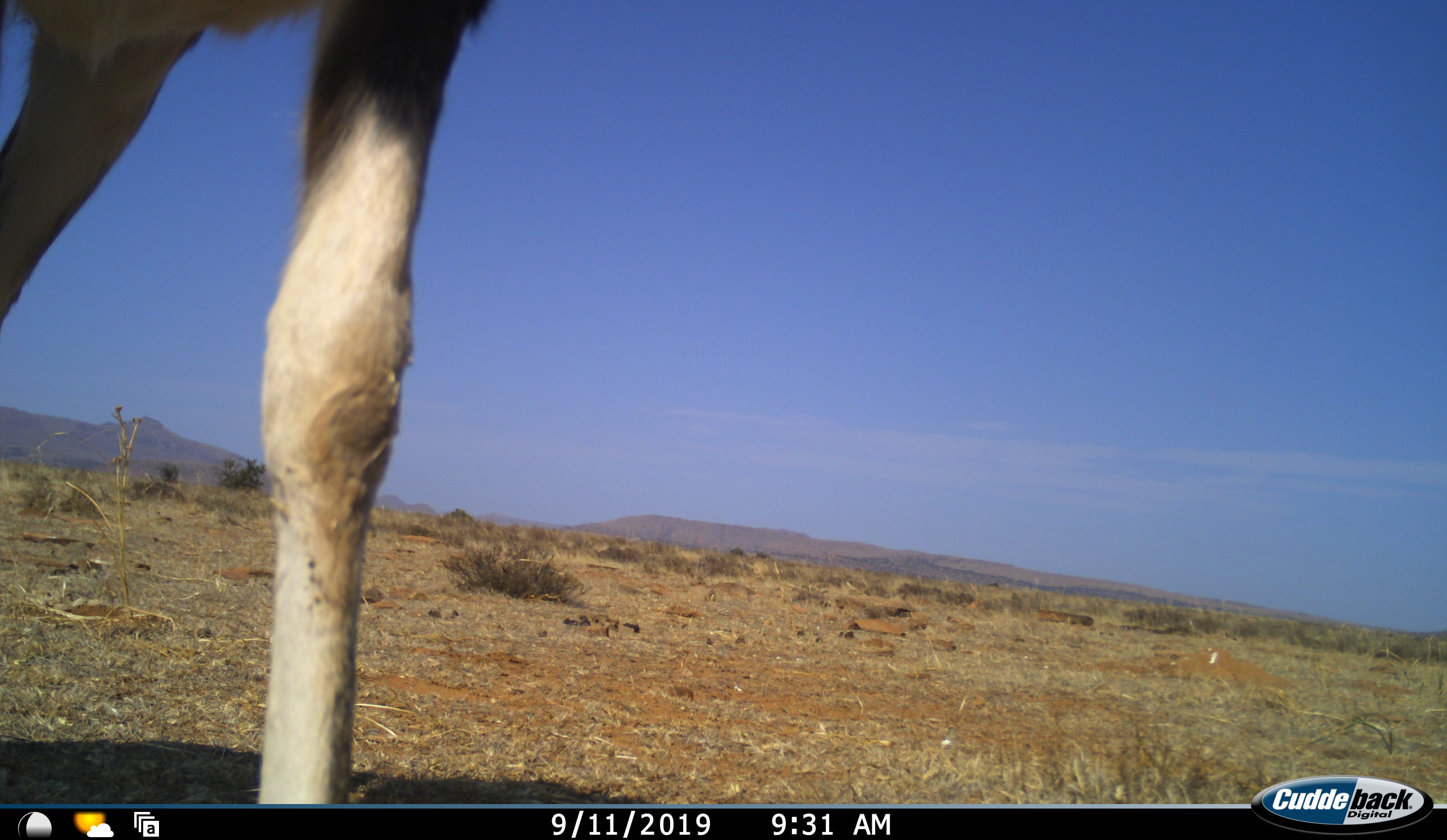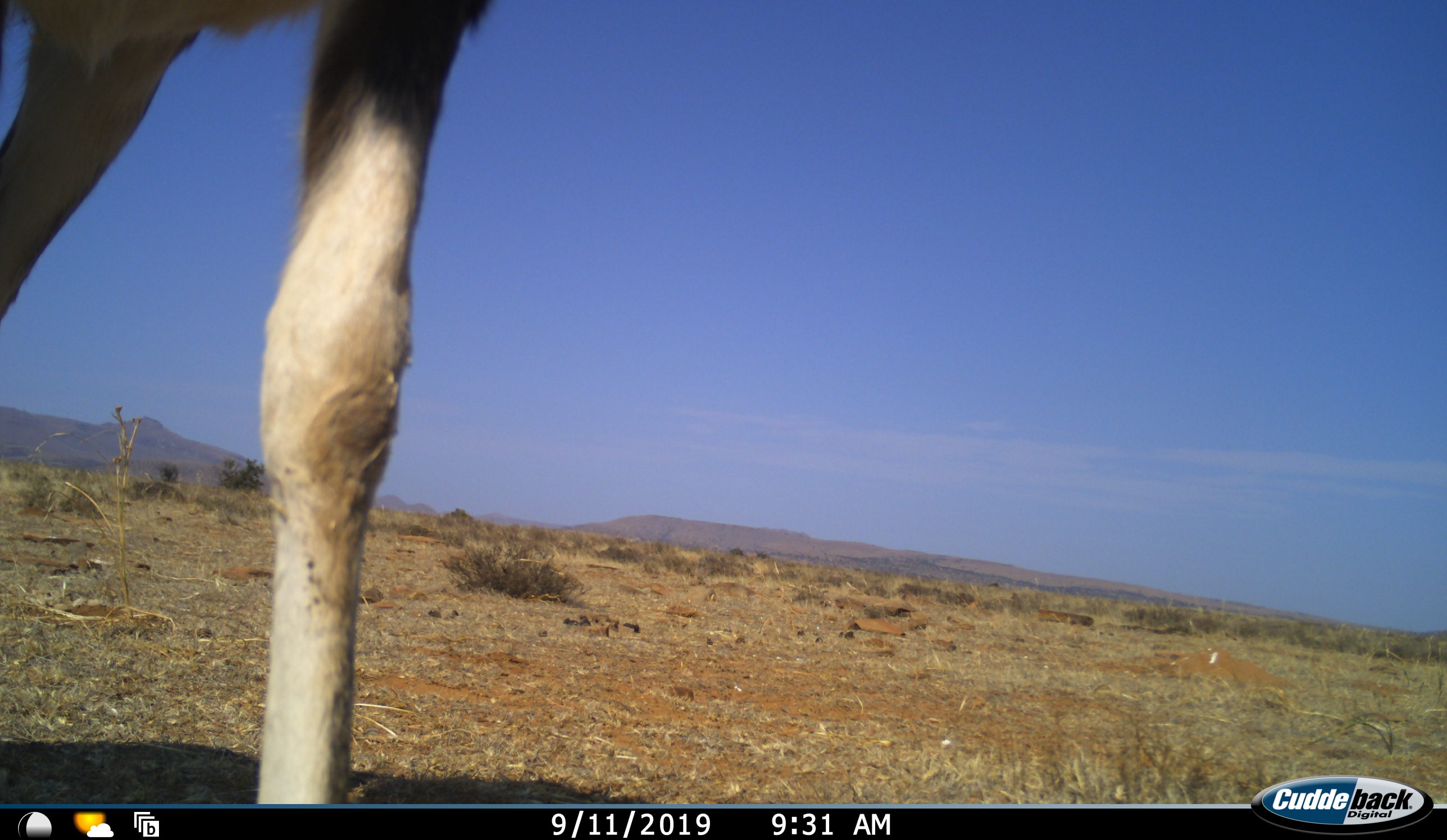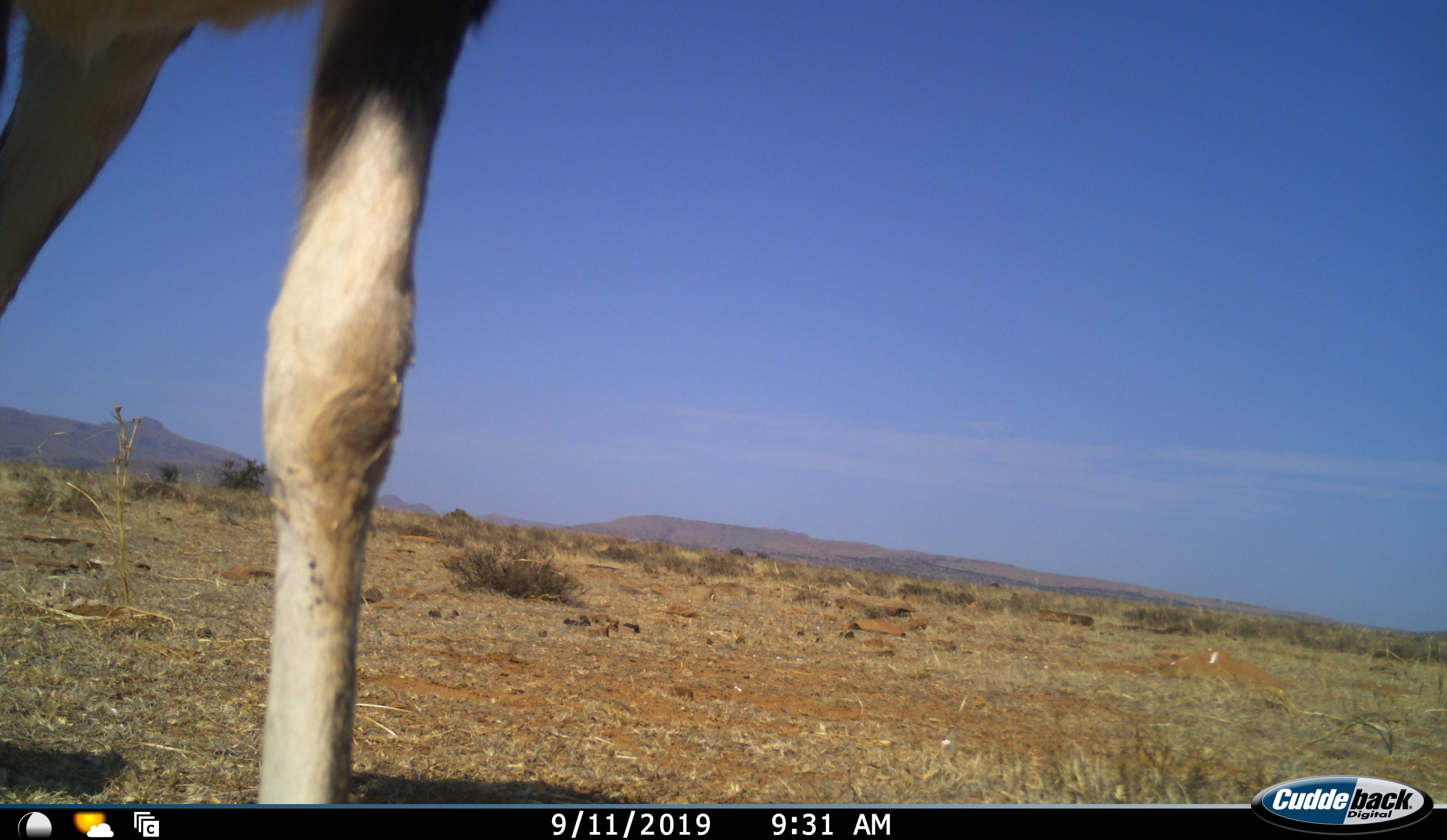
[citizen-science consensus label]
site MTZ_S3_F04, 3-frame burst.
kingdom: Animalia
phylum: Chordata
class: Mammalia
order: Artiodactyla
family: Bovidae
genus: Antidorcas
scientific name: Antidorcas marsupialis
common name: springbok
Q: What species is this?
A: Springbok (Antidorcas marsupialis).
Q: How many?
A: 1.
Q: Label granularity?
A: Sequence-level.